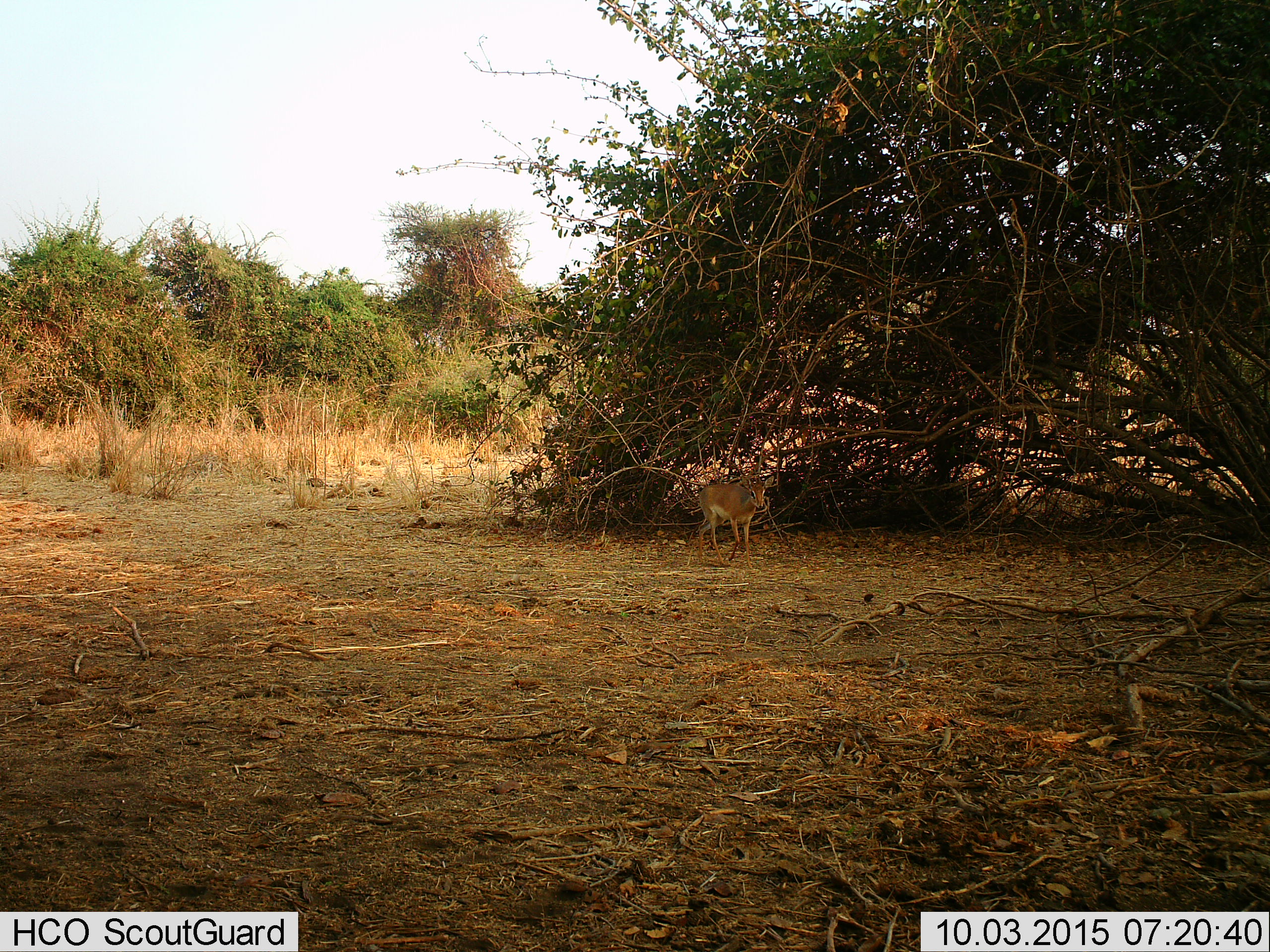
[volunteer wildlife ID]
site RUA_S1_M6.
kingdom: Animalia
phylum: Chordata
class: Mammalia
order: Artiodactyla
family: Bovidae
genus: Madoqua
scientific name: Madoqua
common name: dik-dik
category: dikdik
Dikdik (dik-dik) (Madoqua), count 1. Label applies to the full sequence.